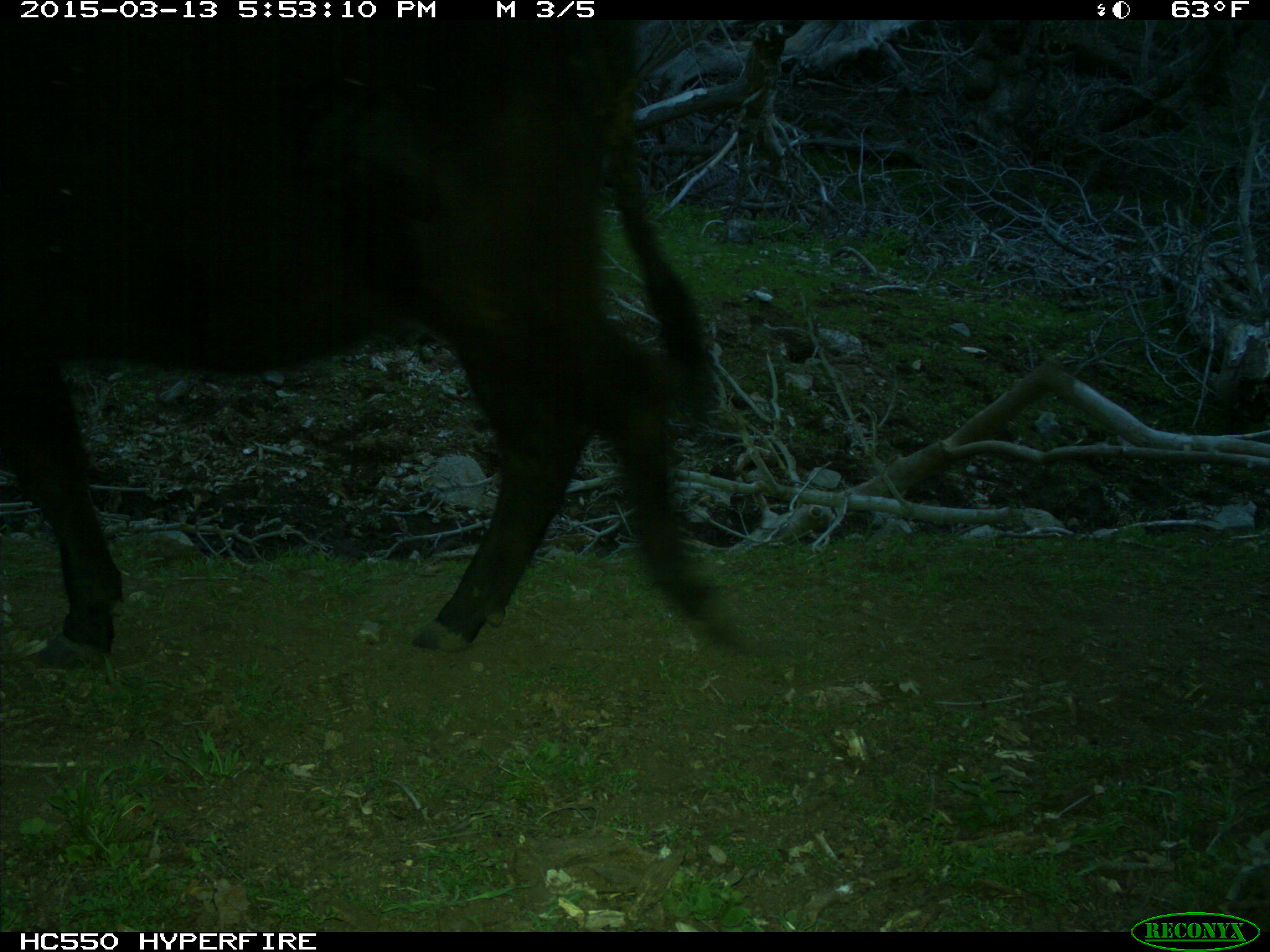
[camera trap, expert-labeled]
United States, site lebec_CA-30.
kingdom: Animalia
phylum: Chordata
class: Mammalia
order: Artiodactyla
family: Bovidae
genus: Bos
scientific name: Bos taurus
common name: domestic cow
Bos taurus (domestic cow).